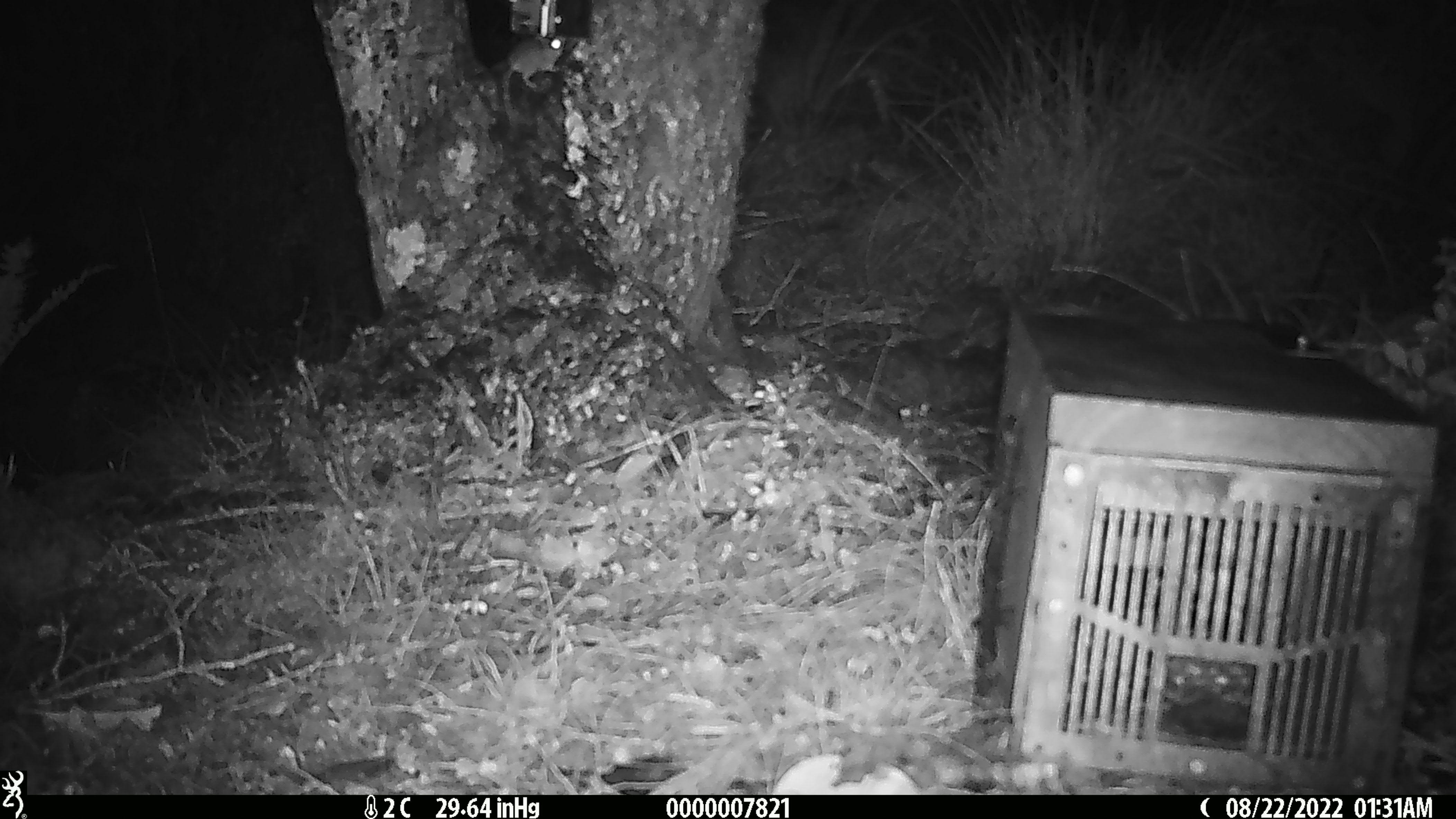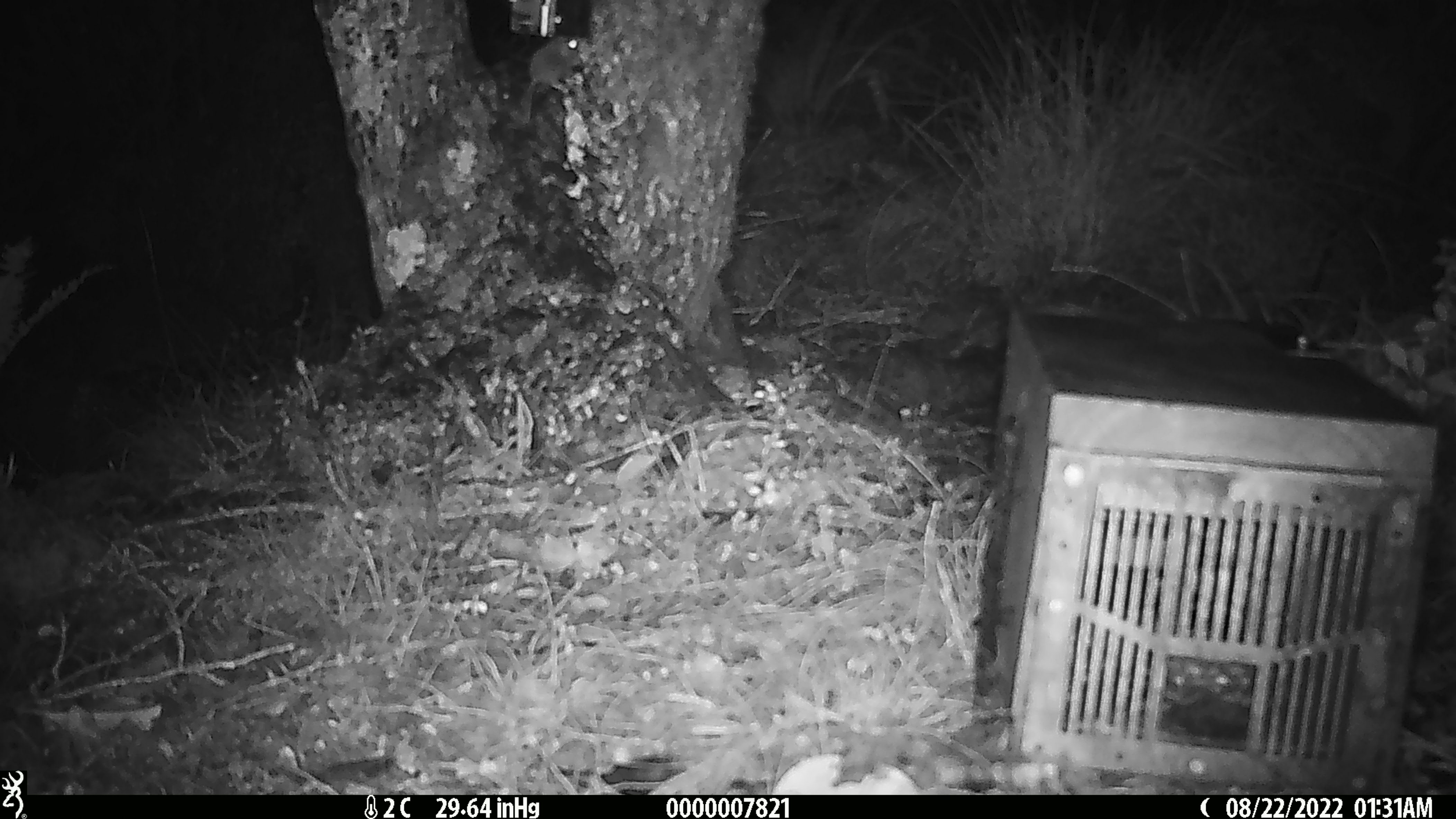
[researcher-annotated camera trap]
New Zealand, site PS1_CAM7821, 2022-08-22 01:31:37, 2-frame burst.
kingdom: Animalia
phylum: Chordata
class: Mammalia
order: Rodentia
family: Muridae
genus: Mus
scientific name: Mus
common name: mouse